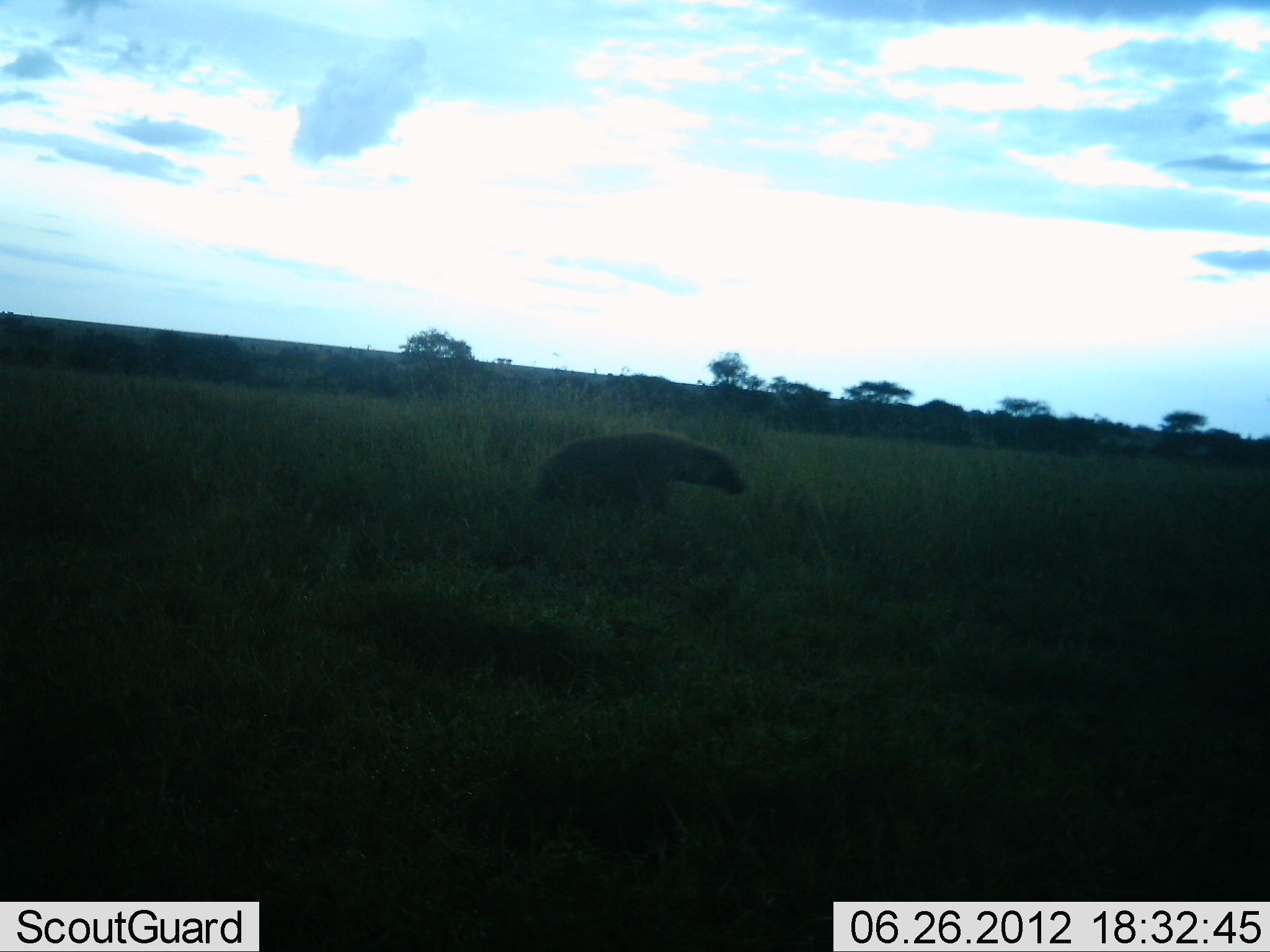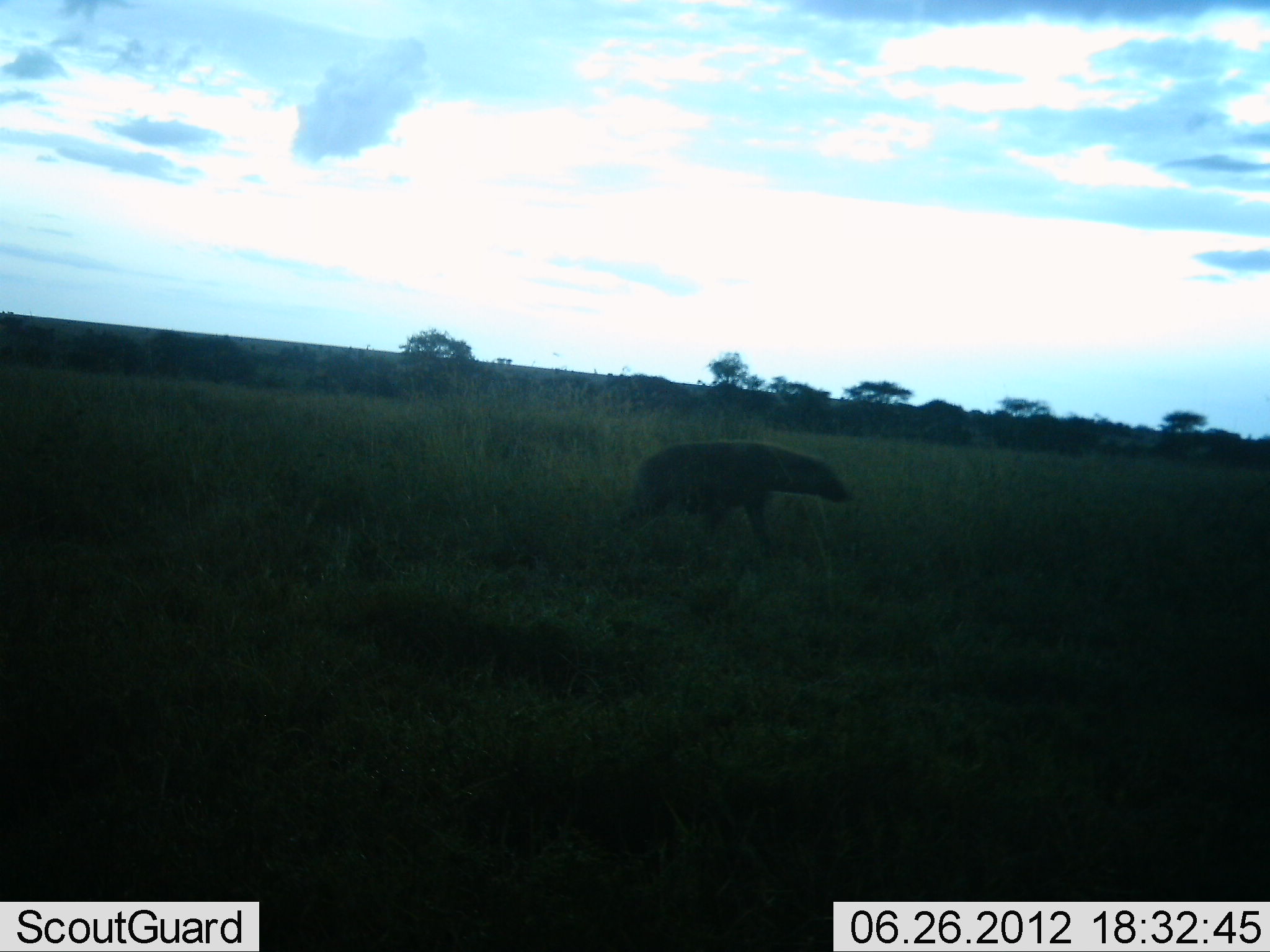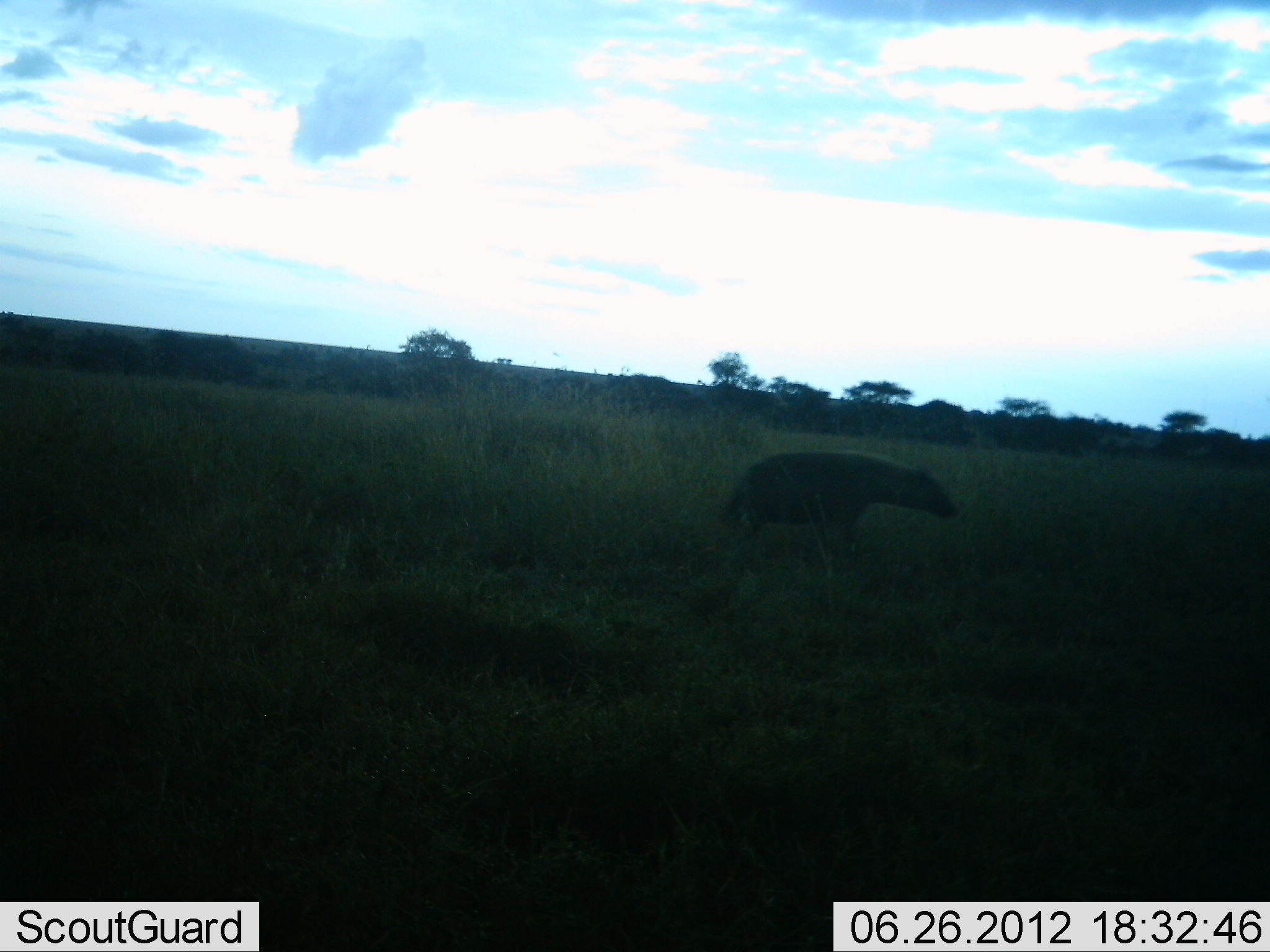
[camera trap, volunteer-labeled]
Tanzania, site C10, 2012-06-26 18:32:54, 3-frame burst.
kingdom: Animalia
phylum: Chordata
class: Mammalia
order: Carnivora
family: Hyaenidae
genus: Crocuta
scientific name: Crocuta crocuta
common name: spotted hyena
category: hyenaspotted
Hyenaspotted (spotted hyena) (Crocuta crocuta), count 1. Behavior (volunteer vote fractions): standing 0%, resting 0%, moving 100%, interacting 0%. Young present (vote fraction): 0%. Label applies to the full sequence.